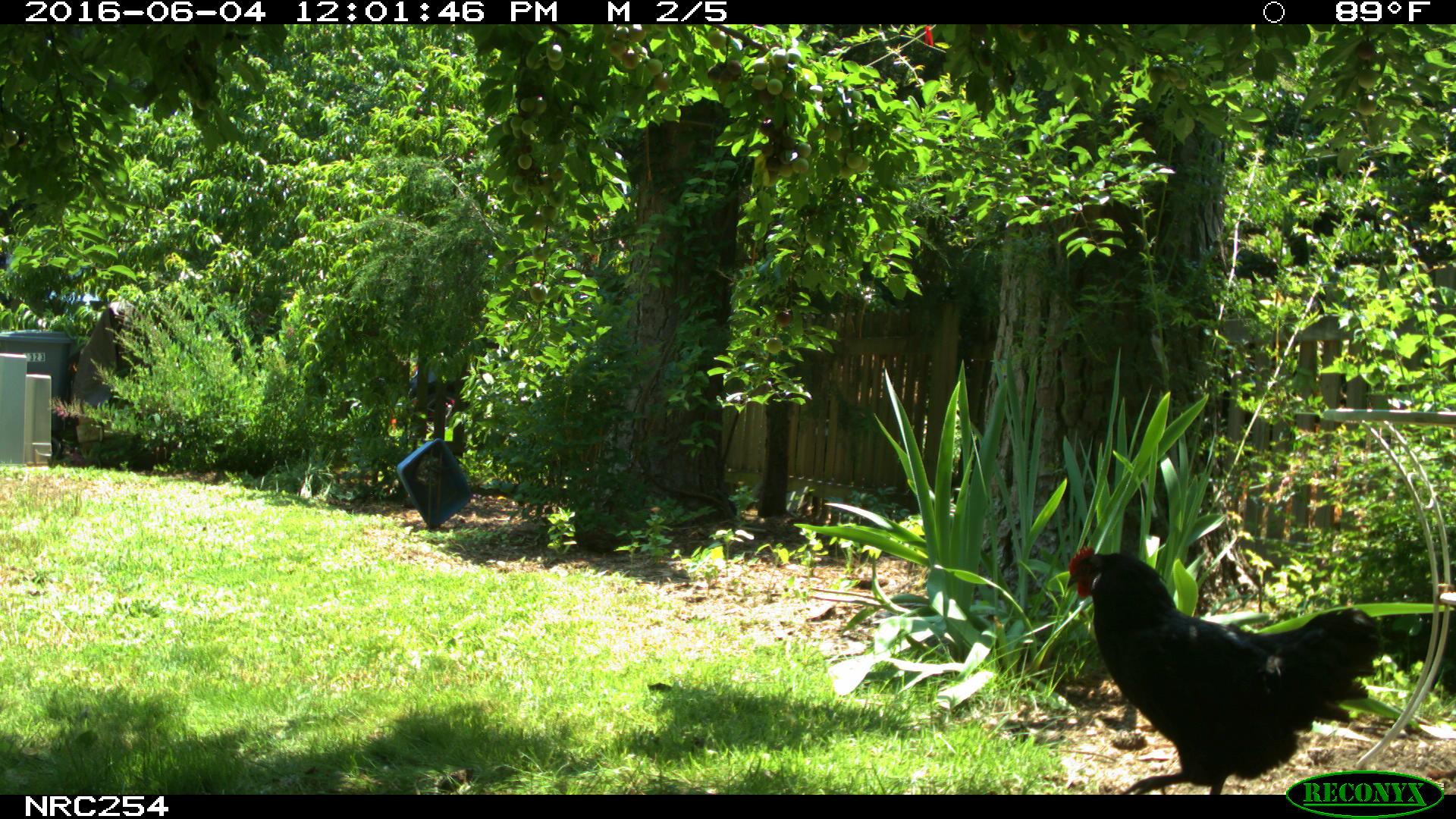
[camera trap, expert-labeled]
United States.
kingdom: Animalia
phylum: Chordata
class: Aves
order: Galliformes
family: Phasianidae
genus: Gallus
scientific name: Gallus gallus domesticus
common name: domestic chicken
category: Chicken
Chicken (domestic chicken) (Gallus gallus domesticus).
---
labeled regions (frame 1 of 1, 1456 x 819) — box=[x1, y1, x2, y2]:
Chicken: box=[1054, 541, 1395, 798]